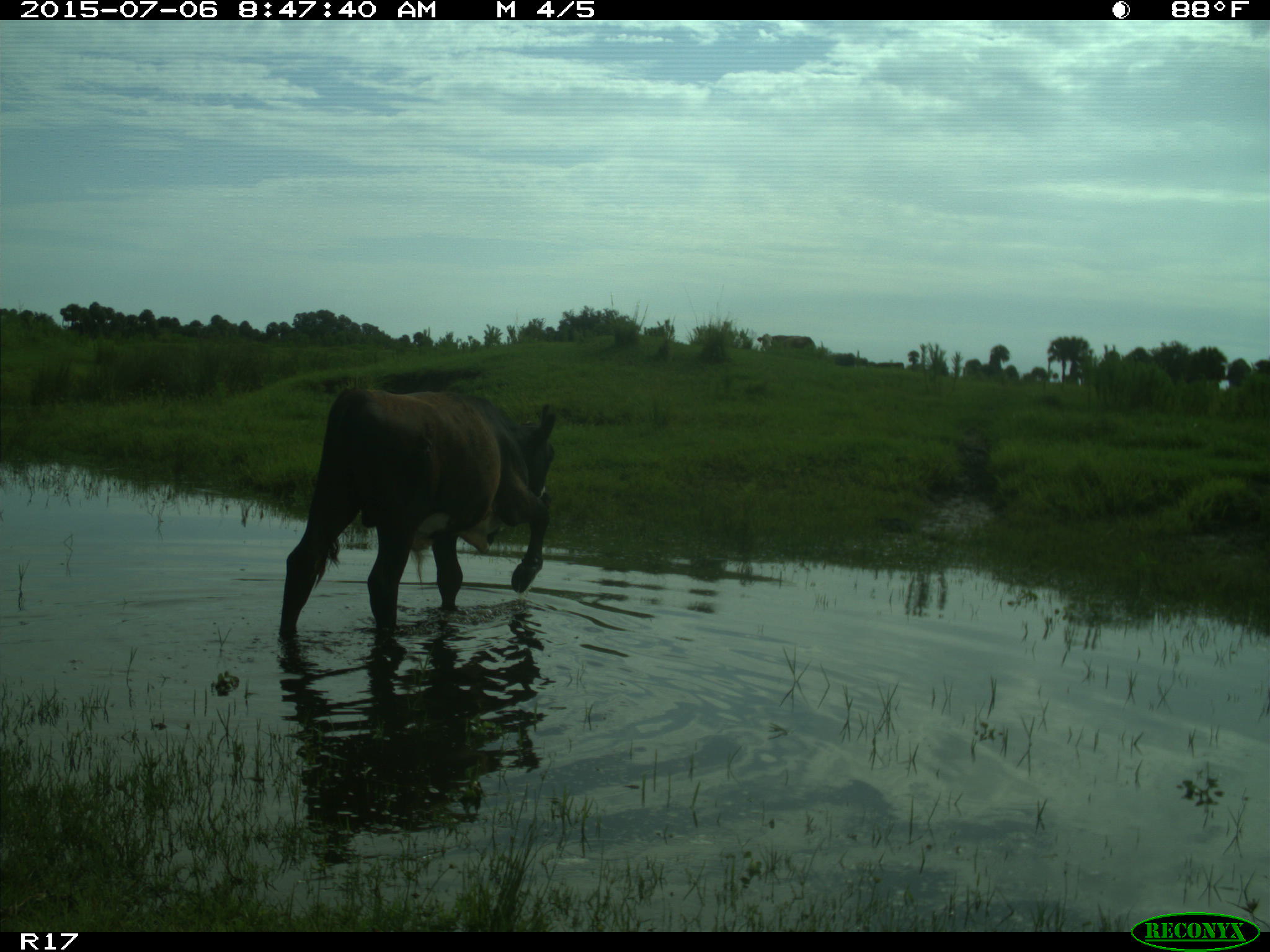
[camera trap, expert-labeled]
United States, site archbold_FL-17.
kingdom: Animalia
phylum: Chordata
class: Mammalia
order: Artiodactyla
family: Bovidae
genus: Bos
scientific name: Bos taurus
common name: domestic cow